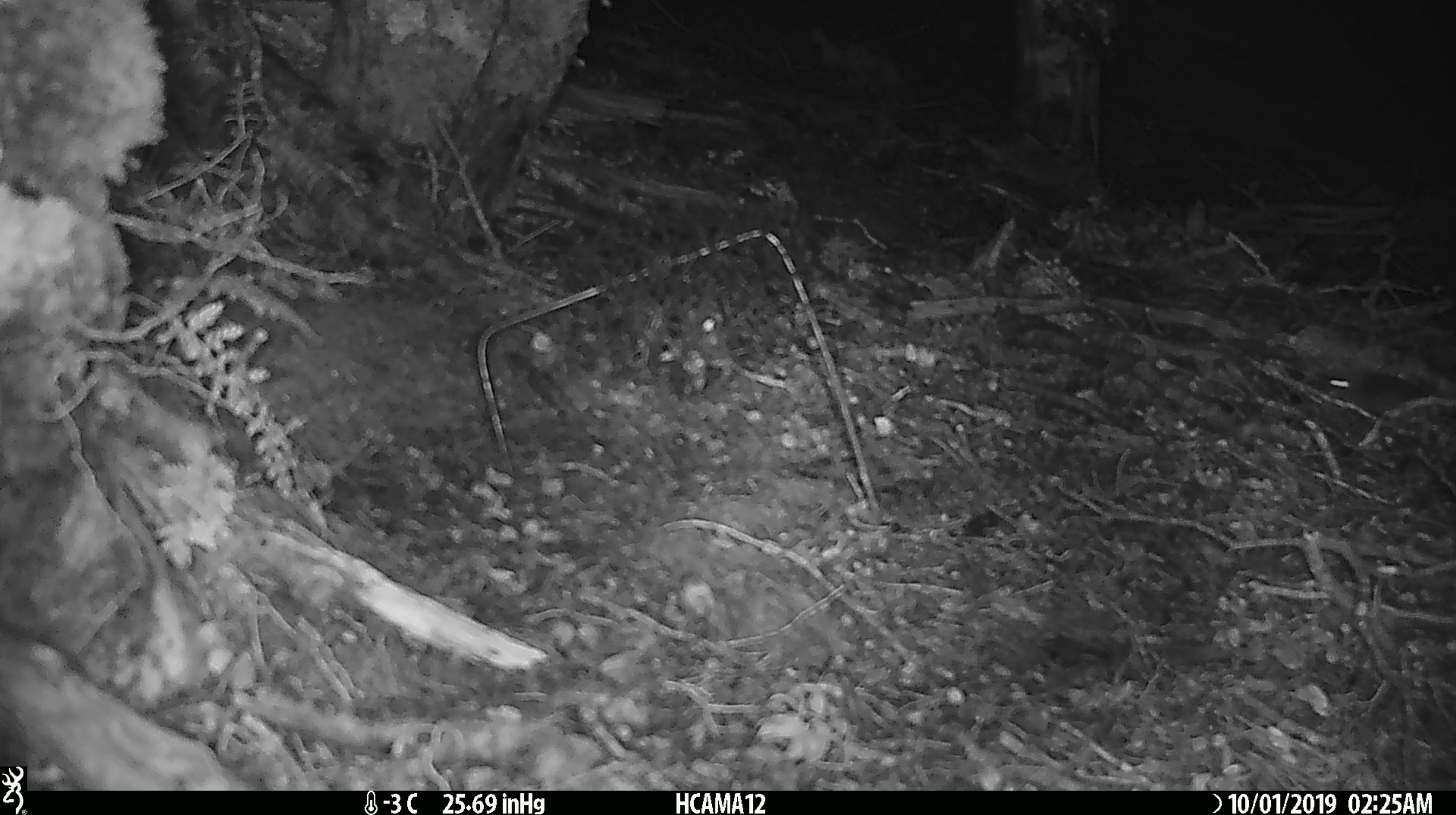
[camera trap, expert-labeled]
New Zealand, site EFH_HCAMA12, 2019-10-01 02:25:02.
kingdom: Animalia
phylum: Chordata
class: Mammalia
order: Rodentia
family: Muridae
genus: Mus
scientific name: Mus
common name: mouse